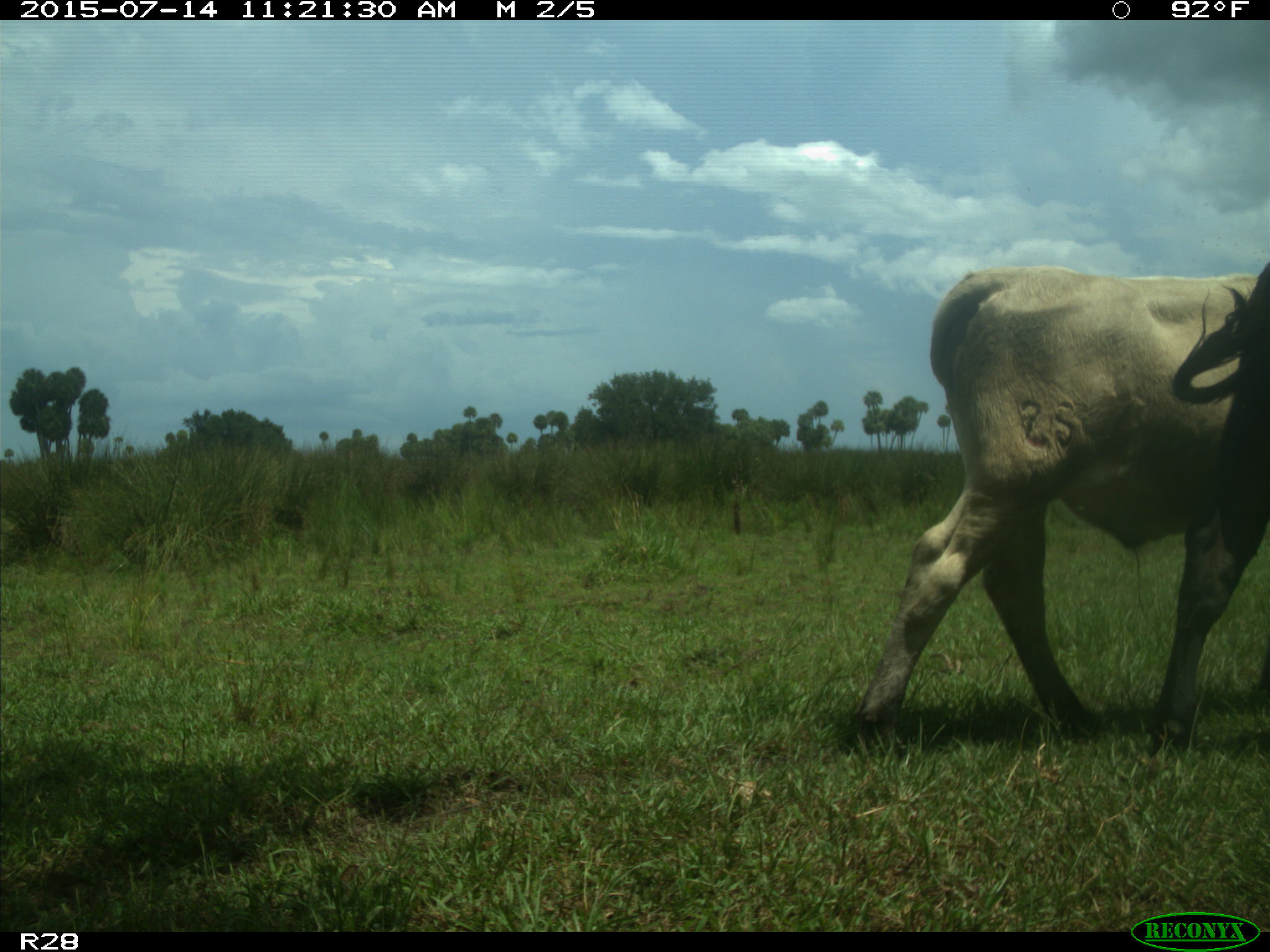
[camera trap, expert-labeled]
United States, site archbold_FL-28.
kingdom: Animalia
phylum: Chordata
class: Mammalia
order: Artiodactyla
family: Bovidae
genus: Bos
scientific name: Bos taurus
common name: domestic cow